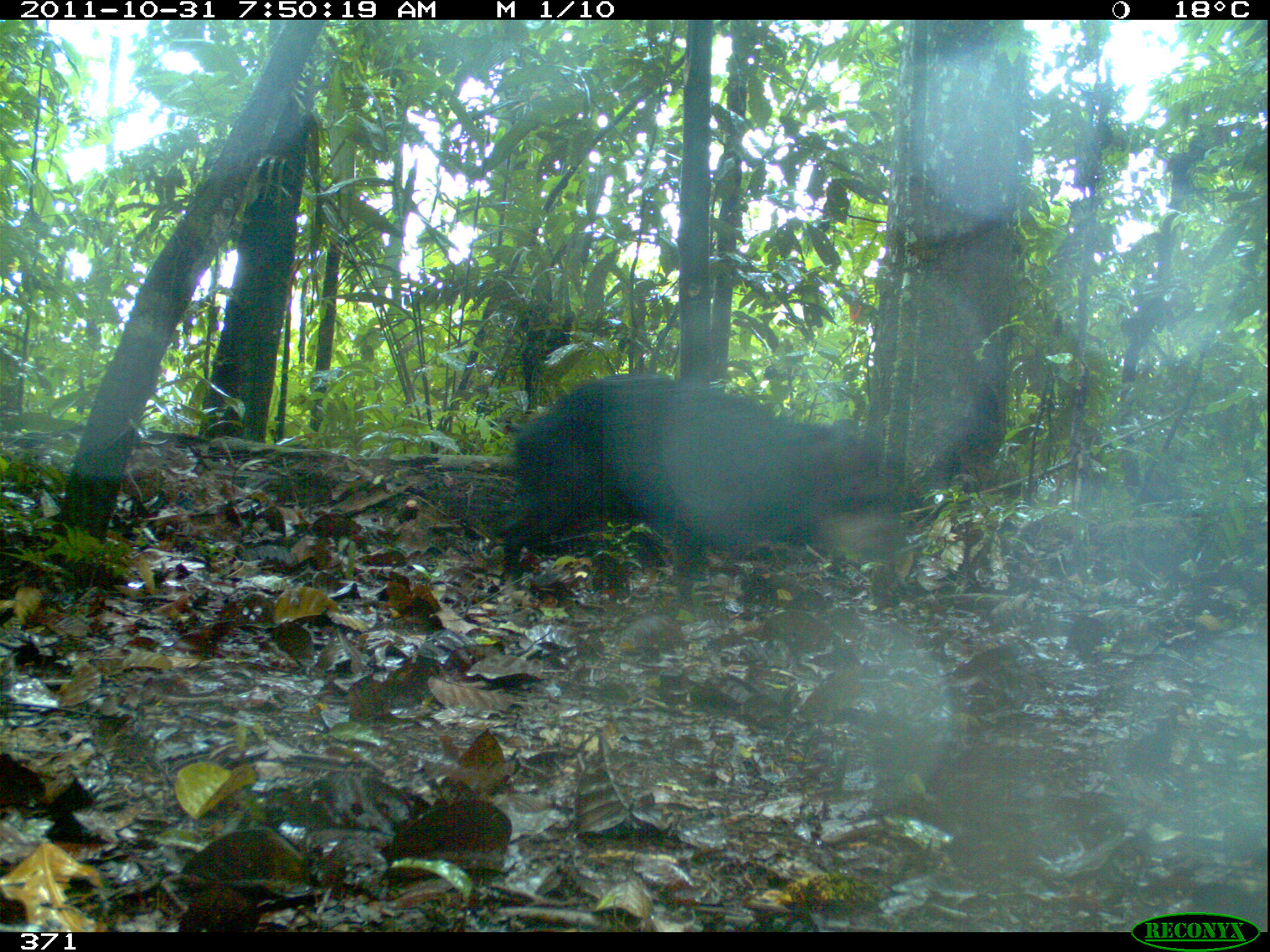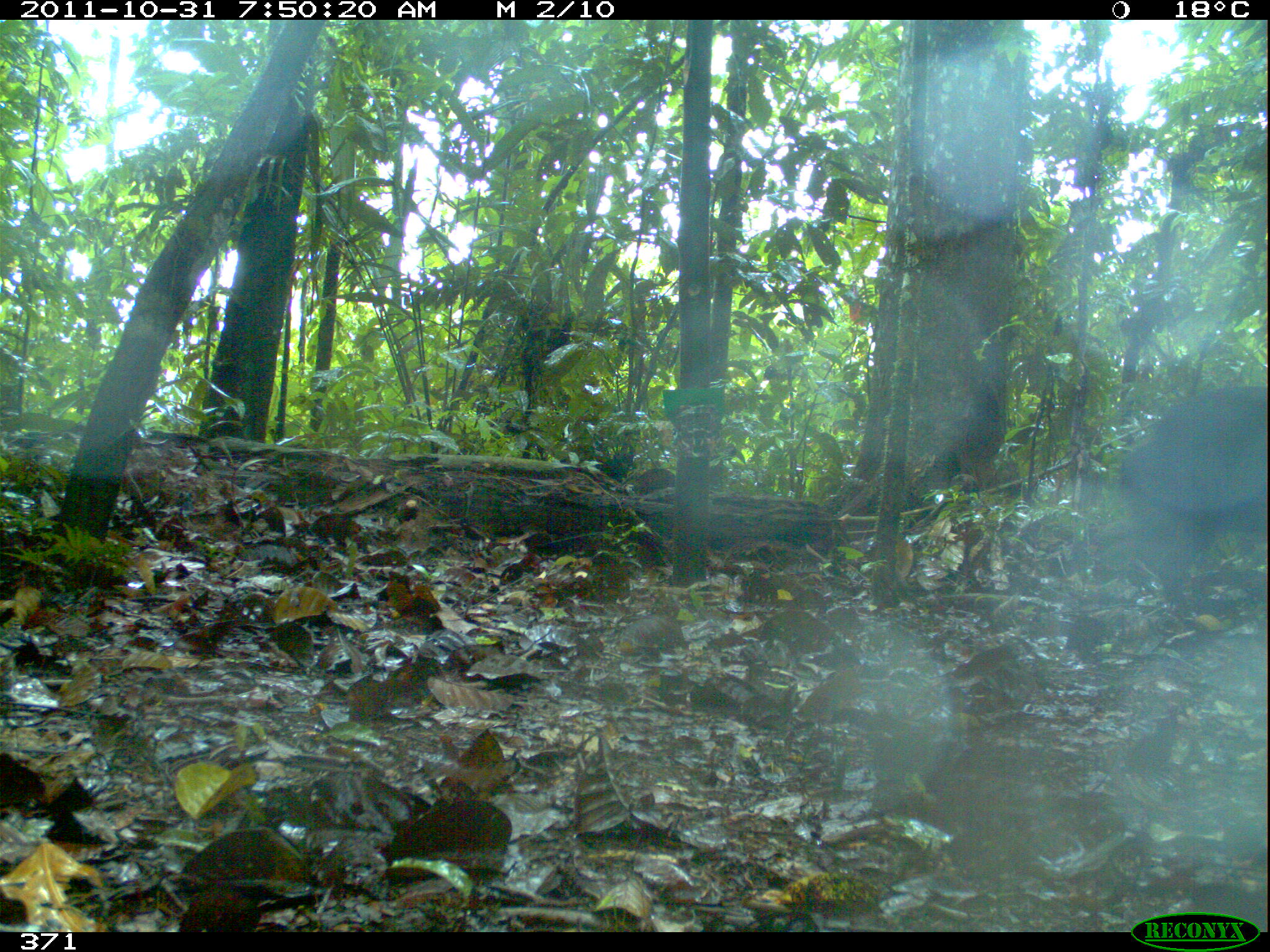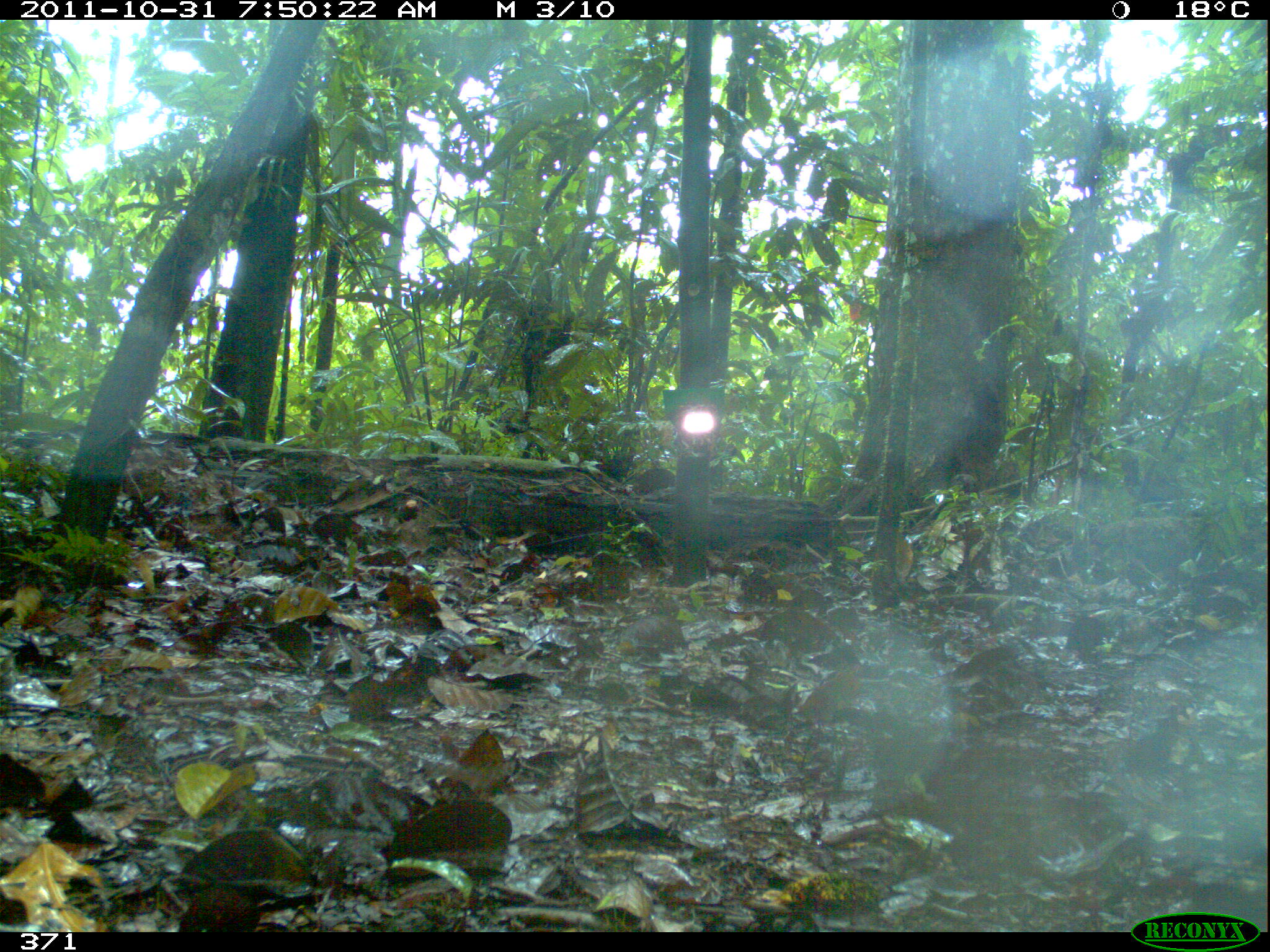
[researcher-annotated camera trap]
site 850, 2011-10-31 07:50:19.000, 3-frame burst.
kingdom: Animalia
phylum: Chordata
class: Mammalia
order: Artiodactyla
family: Tayassuidae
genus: Tayassu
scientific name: Tayassu pecari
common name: white-lipped peccary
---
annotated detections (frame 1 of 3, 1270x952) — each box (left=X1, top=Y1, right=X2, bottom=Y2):
tayassu pecari: (left=499, top=372, right=883, bottom=607)